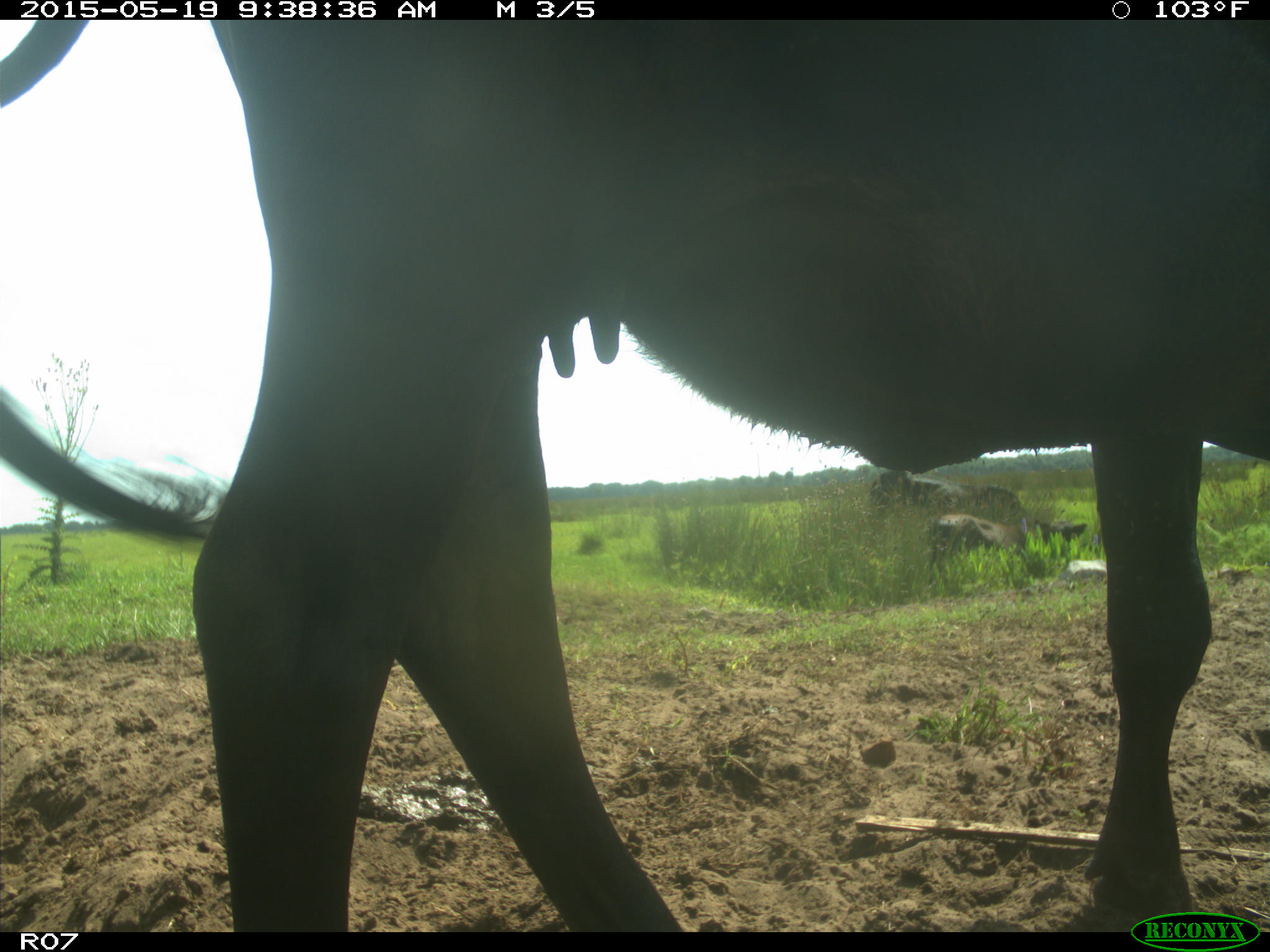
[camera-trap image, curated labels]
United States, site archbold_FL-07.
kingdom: Animalia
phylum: Chordata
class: Mammalia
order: Artiodactyla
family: Bovidae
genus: Bos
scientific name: Bos taurus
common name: domestic cow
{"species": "Bos taurus (domestic cow)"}